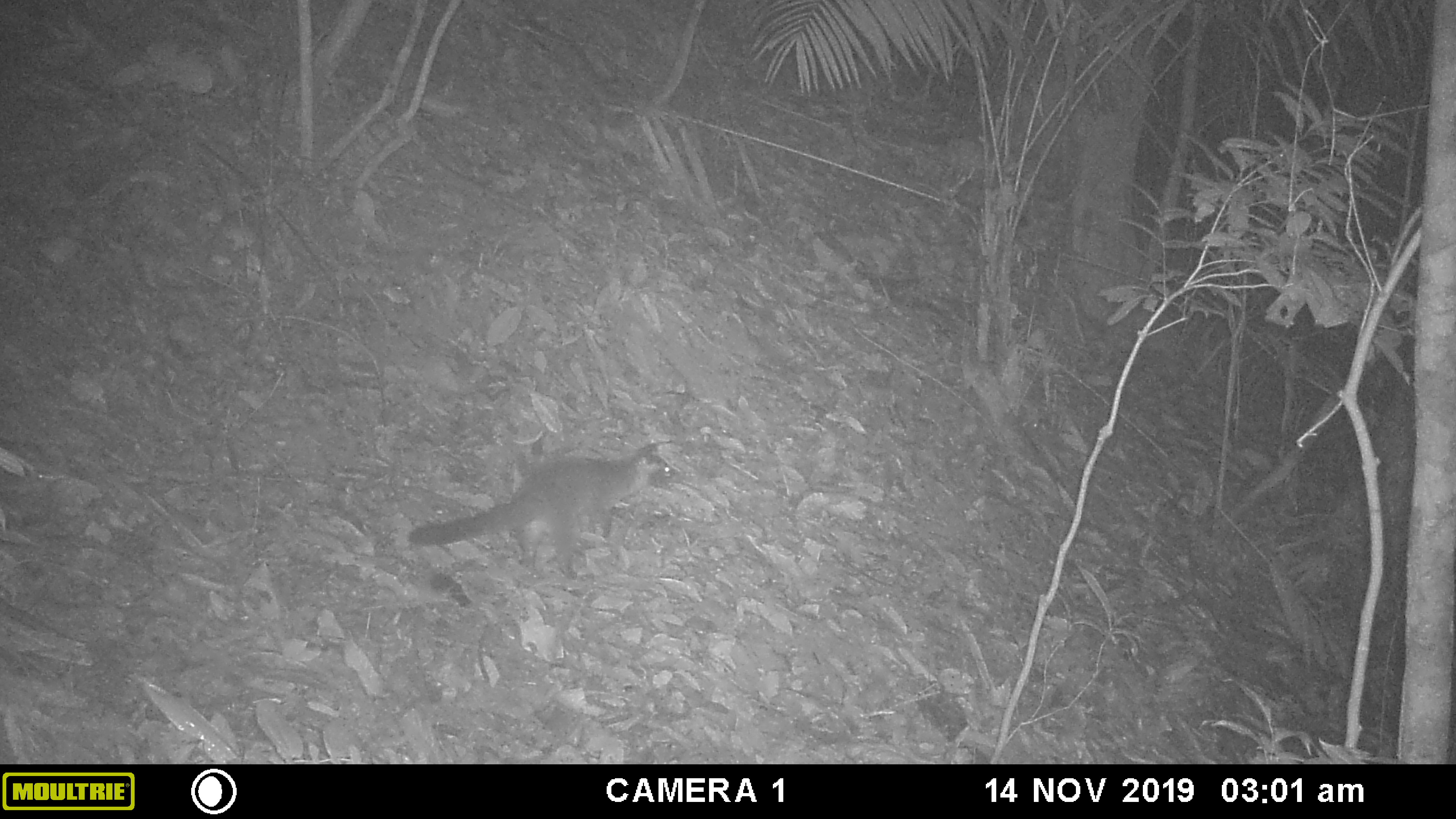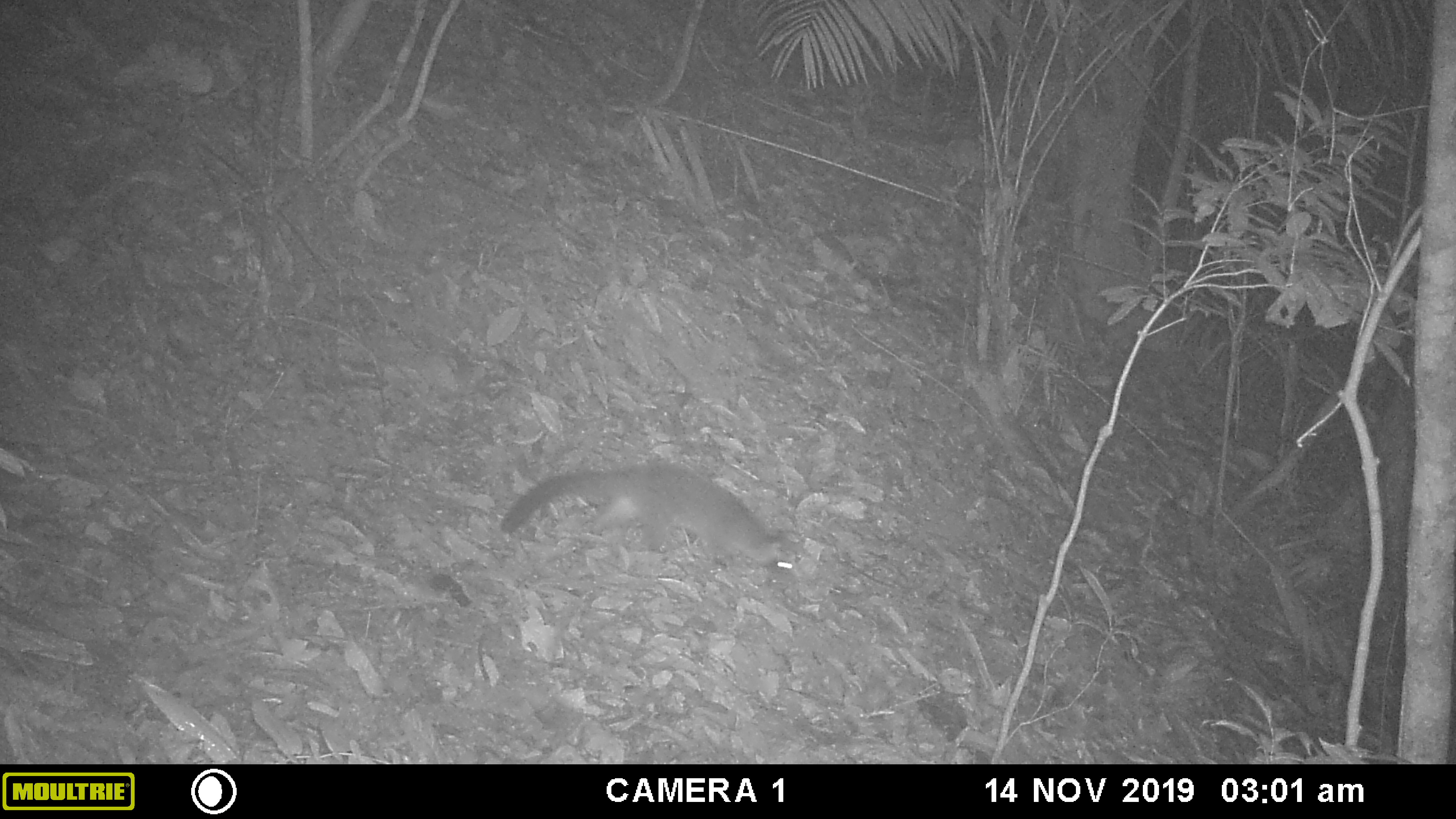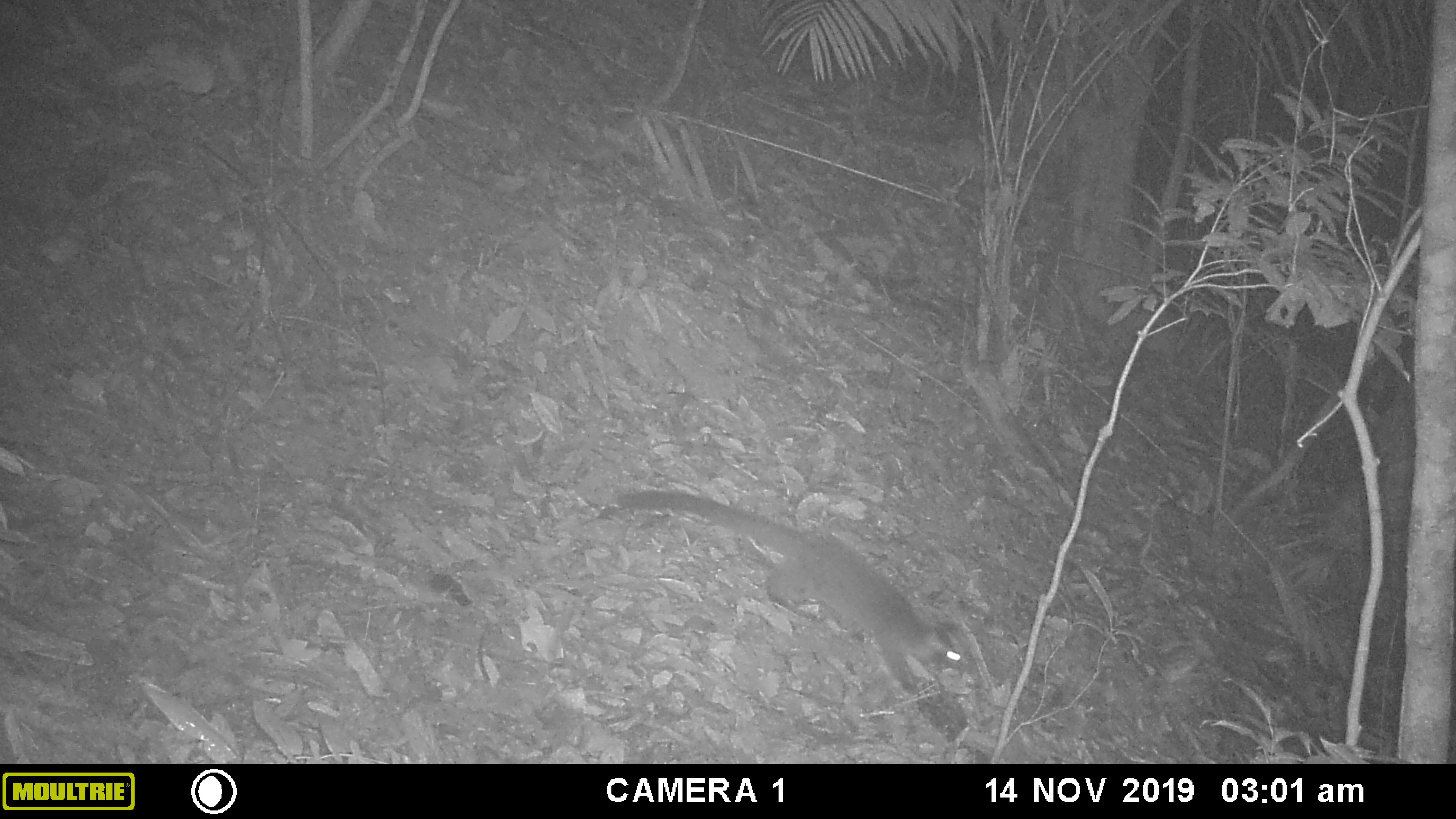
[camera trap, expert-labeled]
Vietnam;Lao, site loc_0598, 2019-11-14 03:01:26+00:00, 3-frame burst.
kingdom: Animalia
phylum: Chordata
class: Mammalia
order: Carnivora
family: Viverridae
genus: Paguma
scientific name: Paguma larvata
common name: masked palm civet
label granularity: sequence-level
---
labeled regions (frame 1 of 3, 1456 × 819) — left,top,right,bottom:
masked palm civet: 407,443,682,579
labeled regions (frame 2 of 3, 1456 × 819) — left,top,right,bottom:
masked palm civet: 500,462,797,578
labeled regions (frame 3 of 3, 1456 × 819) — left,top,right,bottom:
masked palm civet: 614,489,969,697